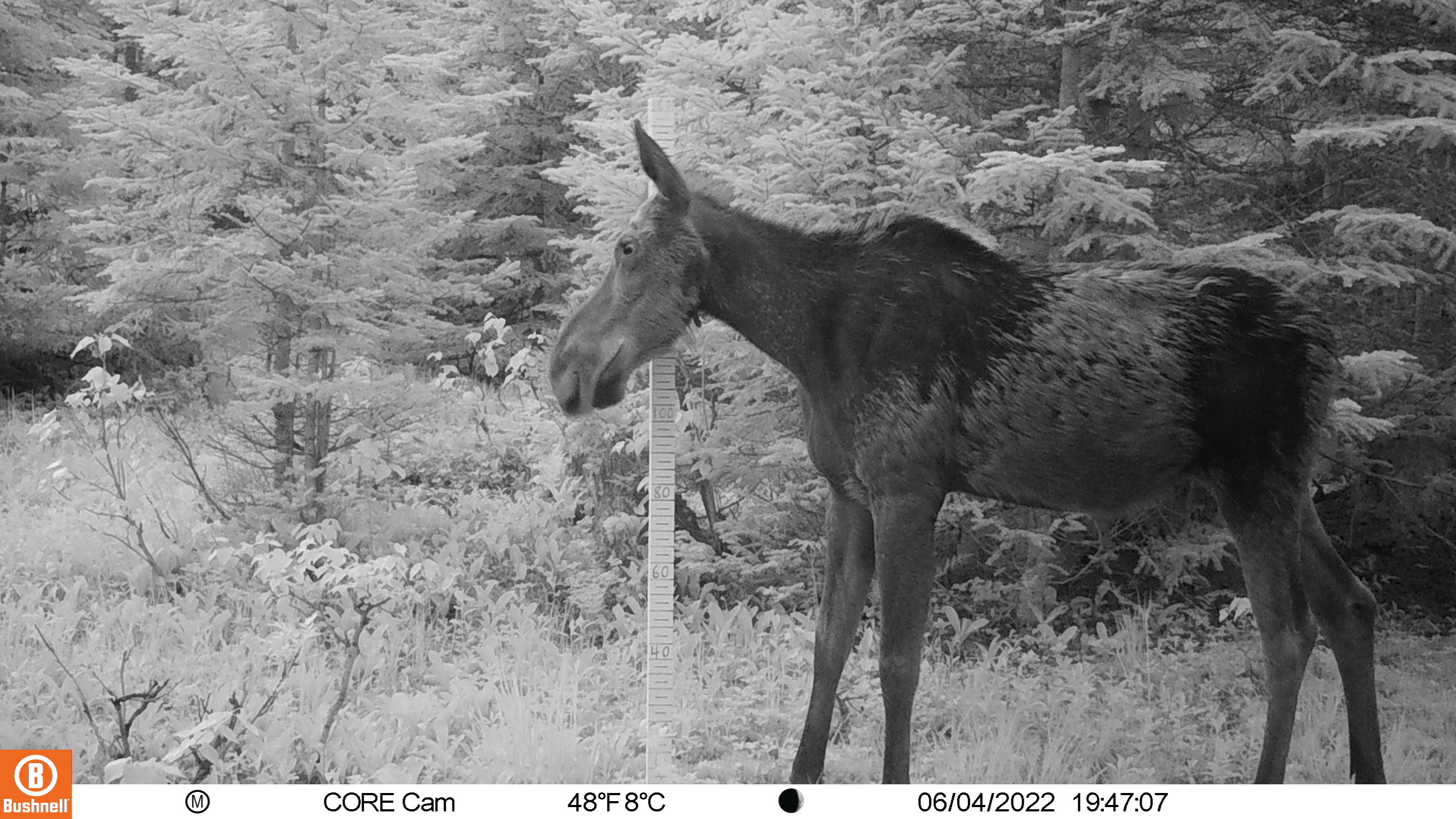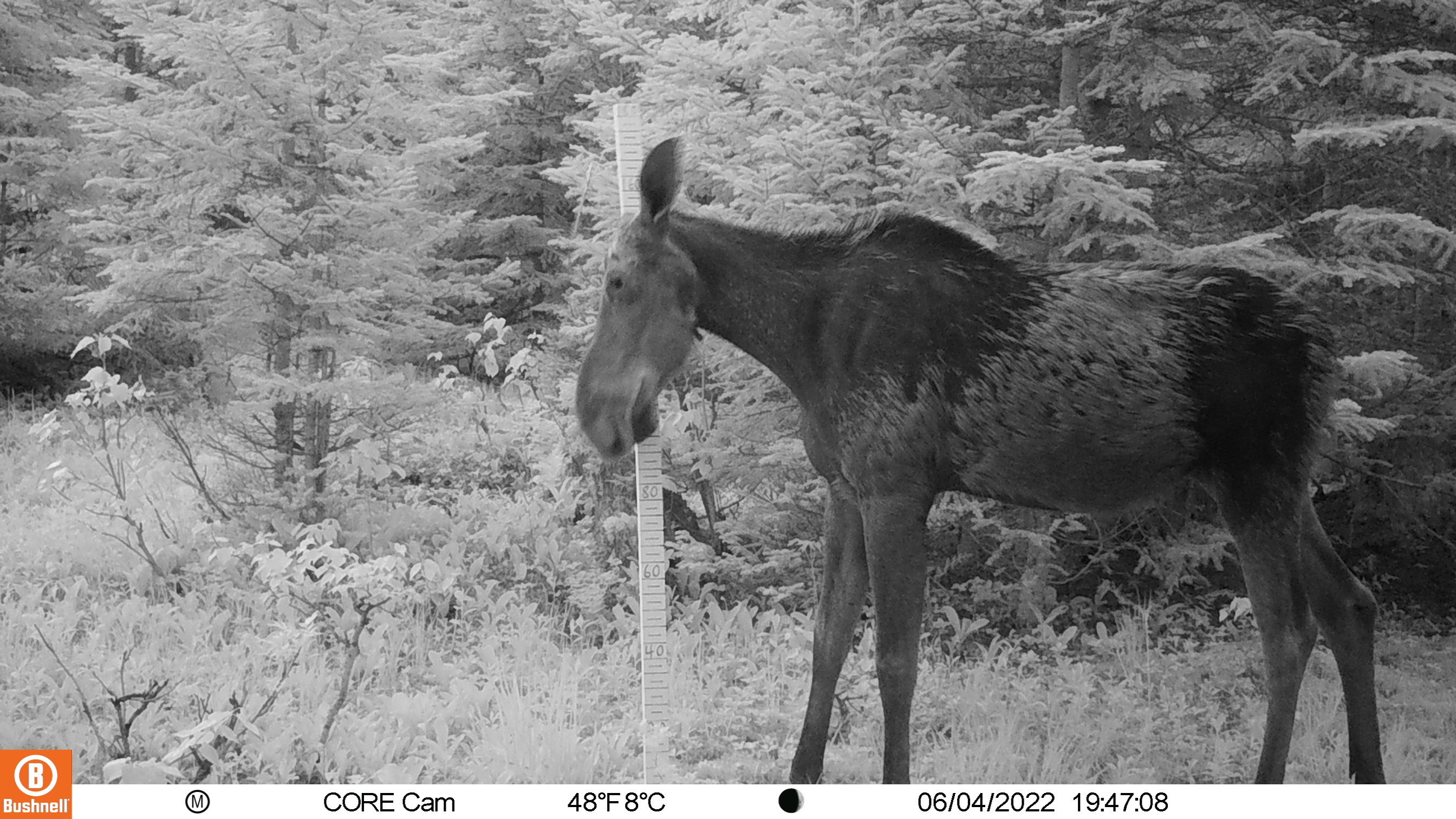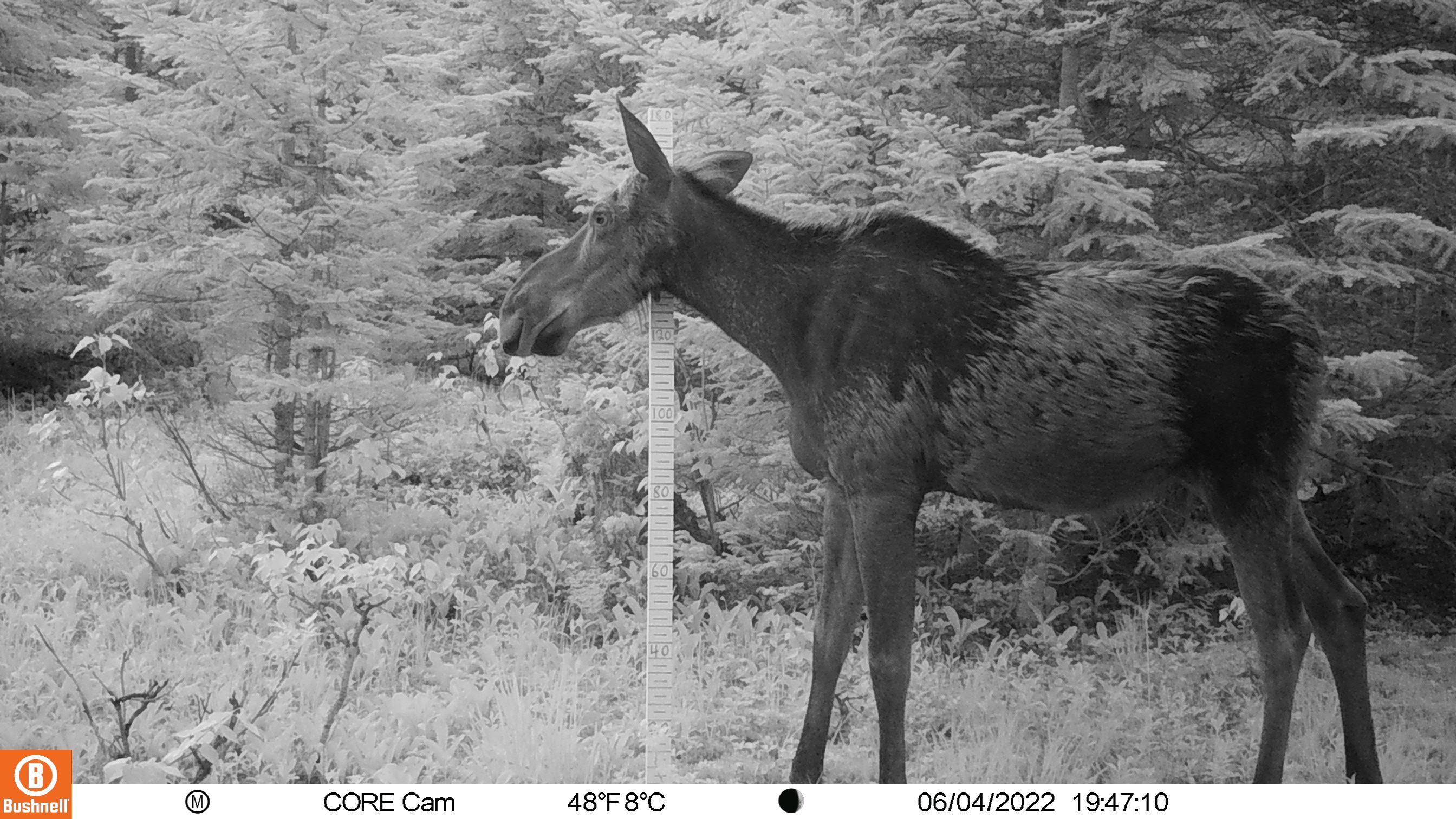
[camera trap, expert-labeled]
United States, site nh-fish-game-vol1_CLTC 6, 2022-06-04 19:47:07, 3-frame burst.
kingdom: Animalia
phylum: Chordata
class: Mammalia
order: Artiodactyla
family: Cervidae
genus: Alces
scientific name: Alces alces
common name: moose